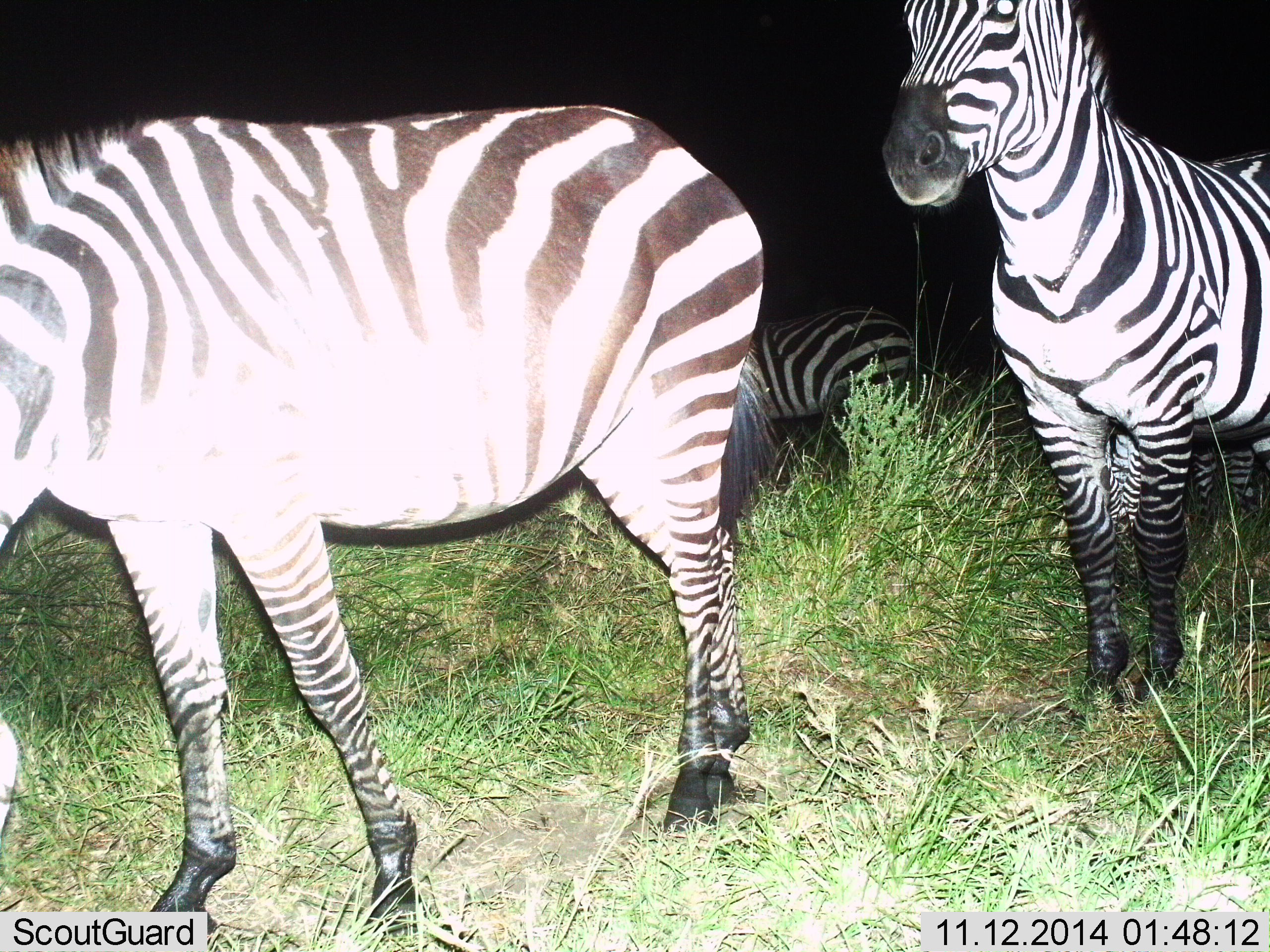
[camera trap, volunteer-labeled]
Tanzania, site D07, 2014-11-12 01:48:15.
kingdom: Animalia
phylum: Chordata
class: Mammalia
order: Perissodactyla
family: Equidae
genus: Equus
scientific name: Equus quagga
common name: plains zebra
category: zebra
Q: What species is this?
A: Zebra (plains zebra) (Equus quagga).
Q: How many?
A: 3.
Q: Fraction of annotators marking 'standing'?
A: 100%.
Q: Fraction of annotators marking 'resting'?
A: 0%.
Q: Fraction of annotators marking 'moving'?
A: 10%.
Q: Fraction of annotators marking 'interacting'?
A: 0%.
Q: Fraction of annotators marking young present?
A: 0%.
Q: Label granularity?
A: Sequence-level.